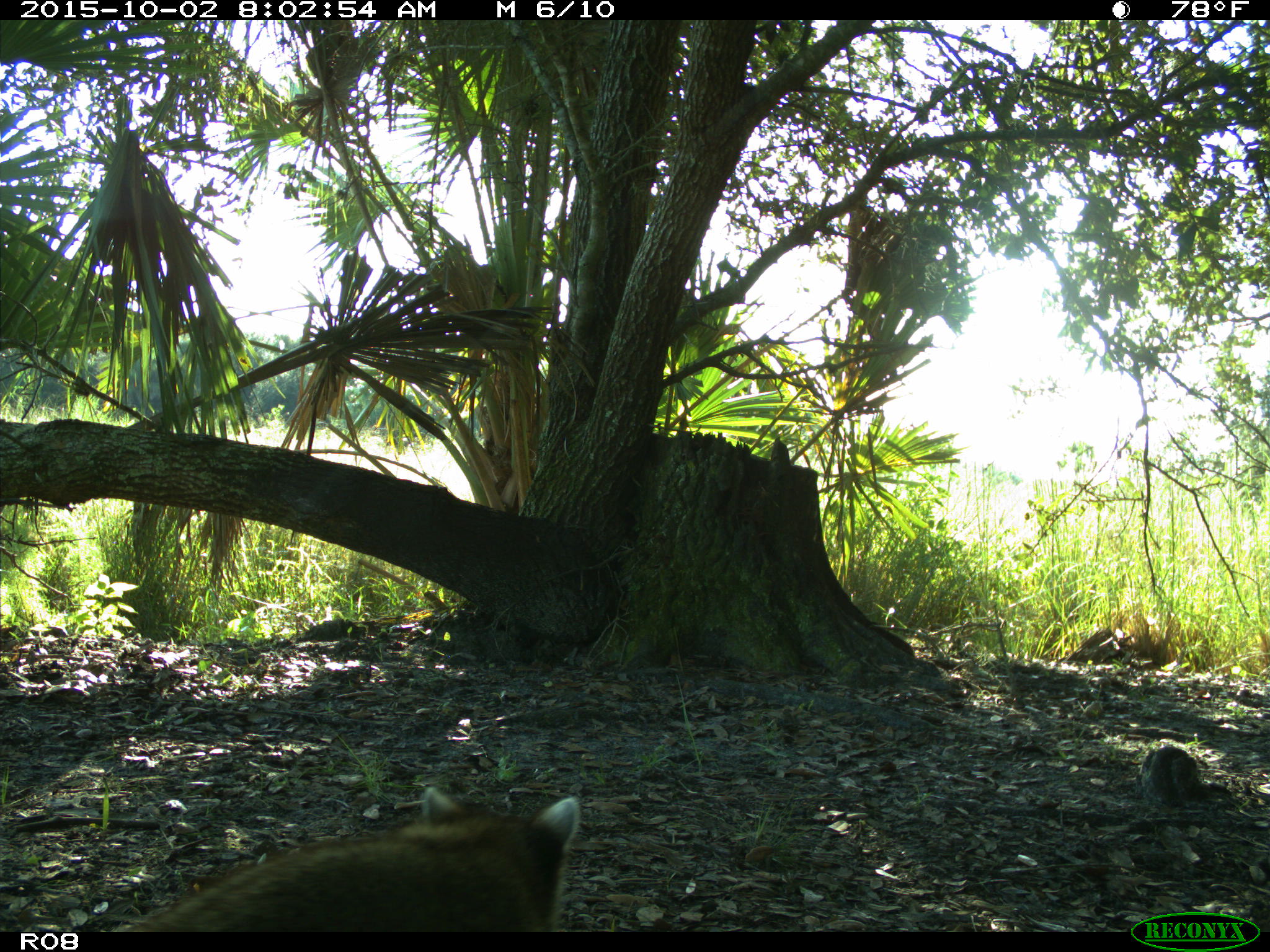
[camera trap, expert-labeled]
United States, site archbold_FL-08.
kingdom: Animalia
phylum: Chordata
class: Mammalia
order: Carnivora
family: Procyonidae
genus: Procyon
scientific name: Procyon lotor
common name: common raccoon